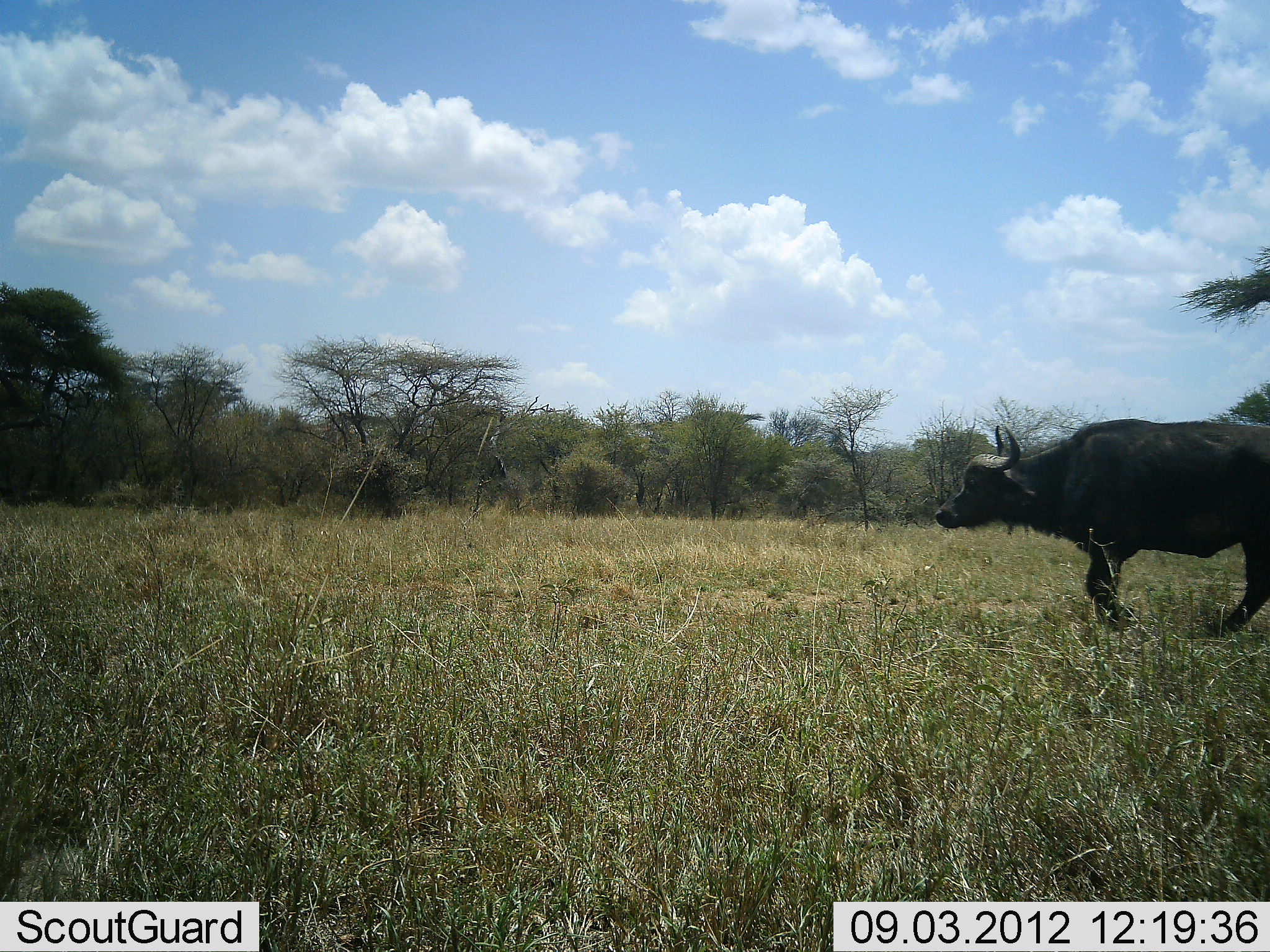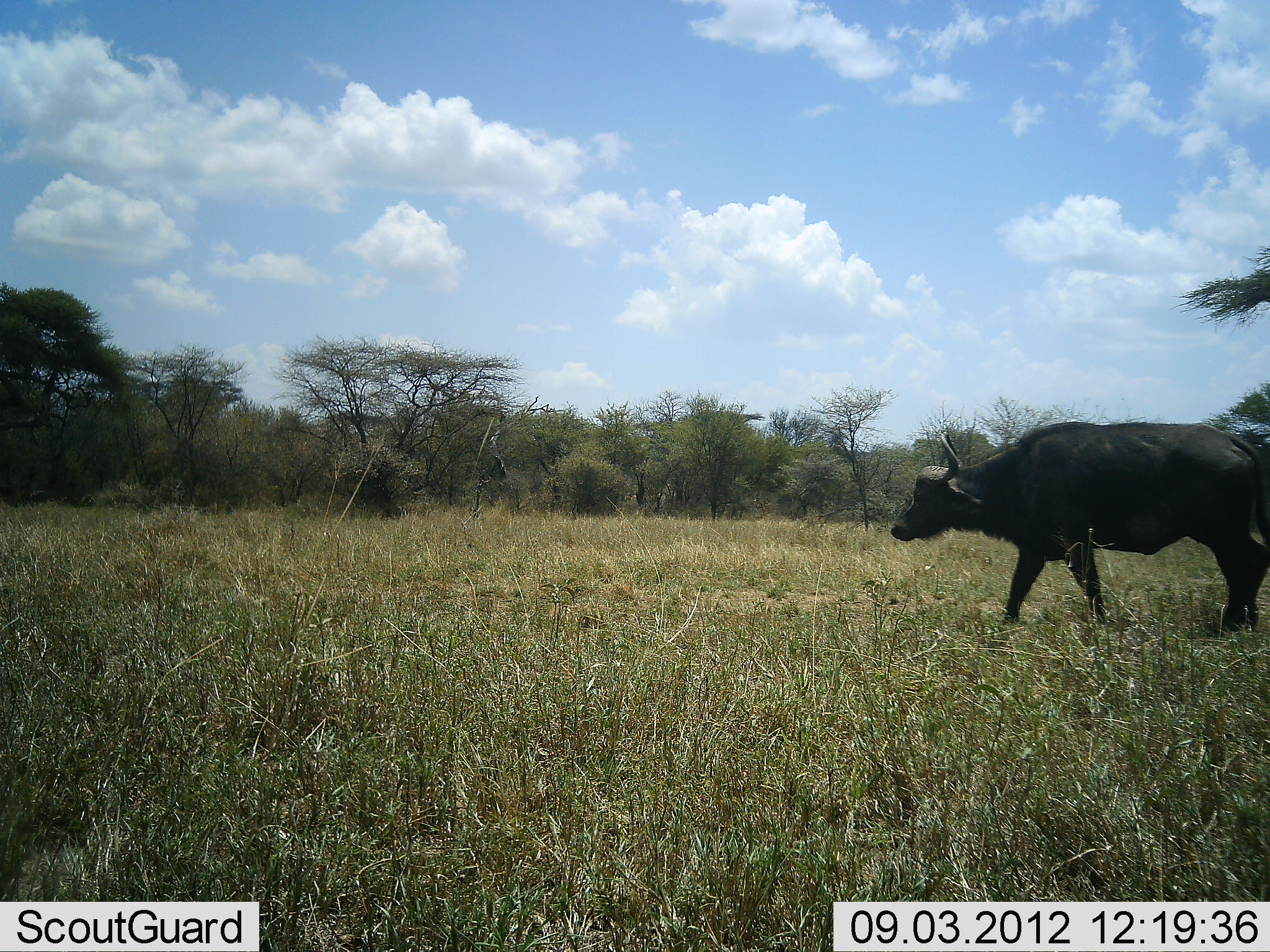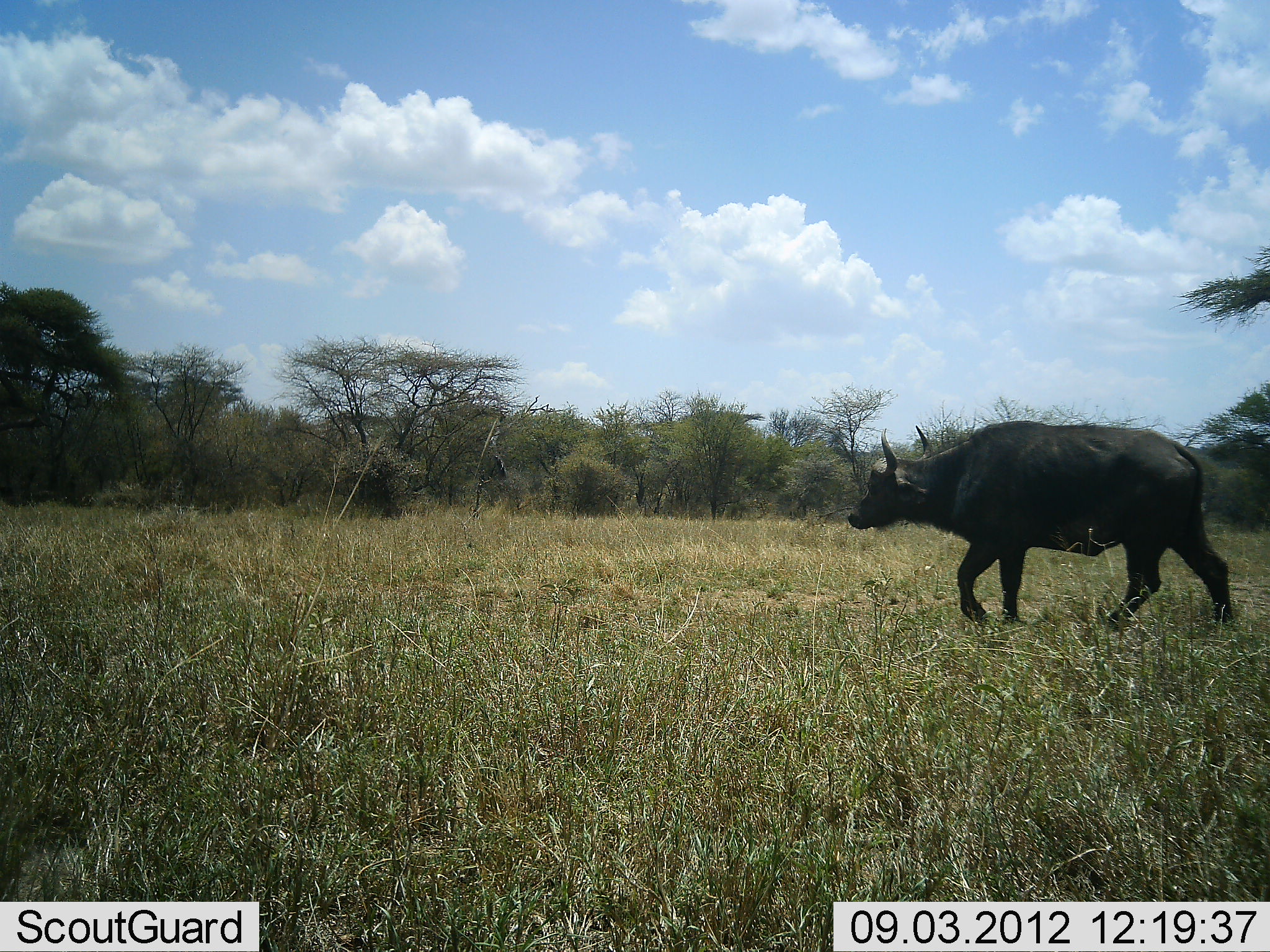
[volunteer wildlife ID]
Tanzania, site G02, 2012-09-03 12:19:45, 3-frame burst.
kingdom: Animalia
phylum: Chordata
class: Mammalia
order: Artiodactyla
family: Bovidae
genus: Syncerus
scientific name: Syncerus caffer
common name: cape buffalo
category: buffalo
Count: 1.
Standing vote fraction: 0%.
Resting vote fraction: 0%.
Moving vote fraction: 100%.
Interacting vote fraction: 0%.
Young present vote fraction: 0%.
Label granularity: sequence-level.